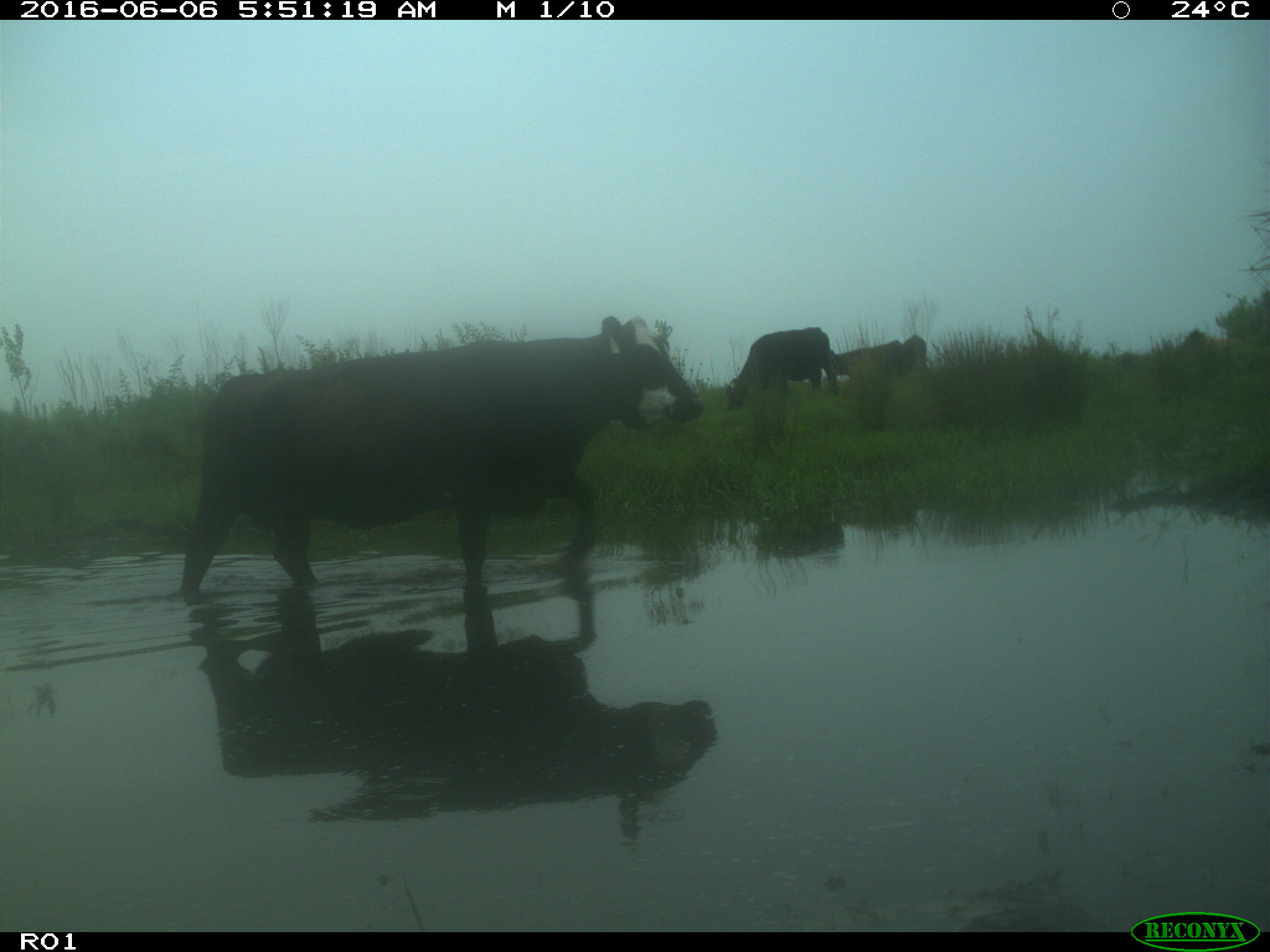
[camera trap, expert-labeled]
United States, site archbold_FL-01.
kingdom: Animalia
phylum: Chordata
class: Mammalia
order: Artiodactyla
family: Bovidae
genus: Bos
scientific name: Bos taurus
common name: domestic cow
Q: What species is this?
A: Bos taurus (domestic cow).